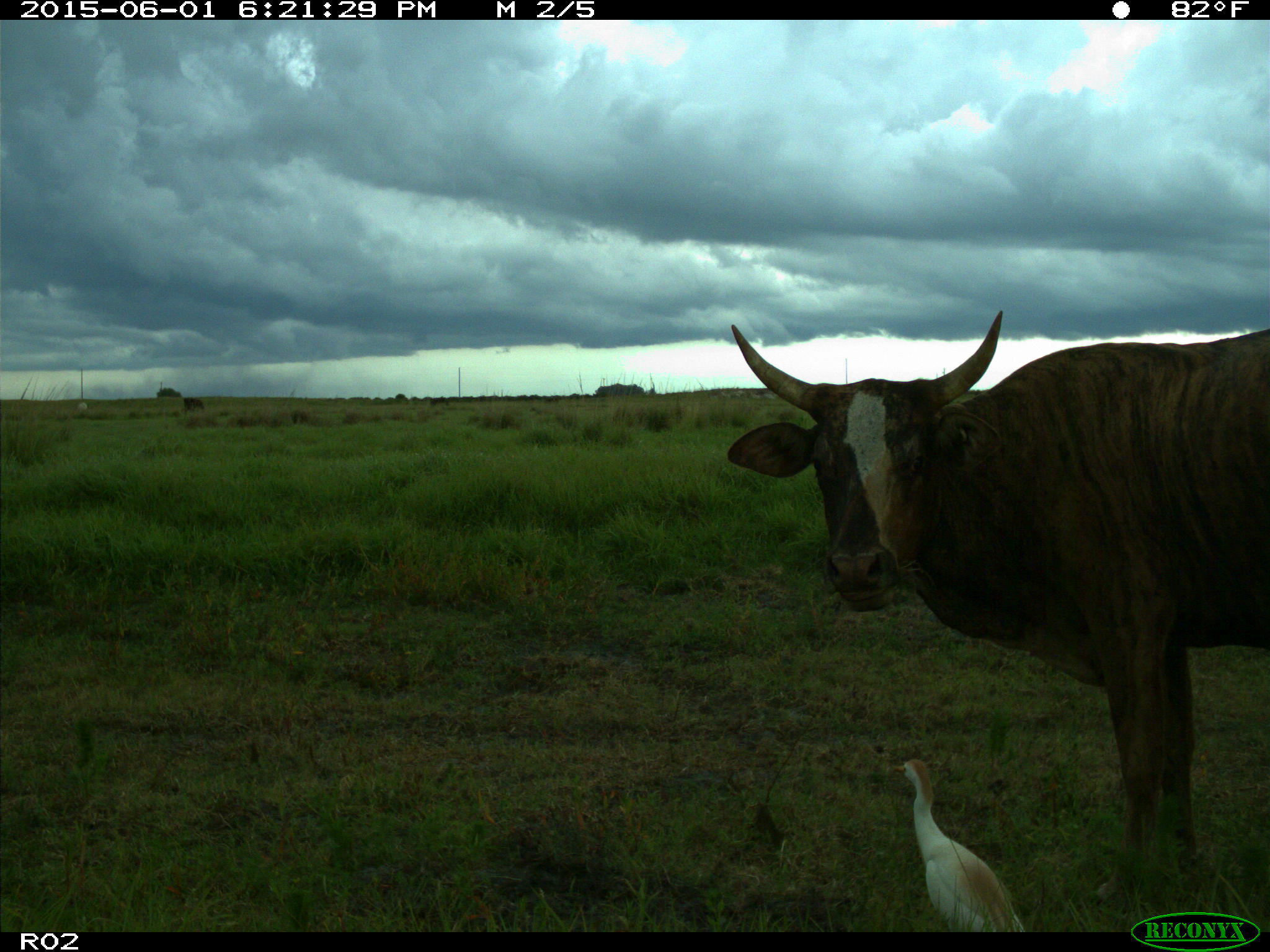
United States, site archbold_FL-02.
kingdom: Animalia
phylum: Chordata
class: Mammalia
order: Artiodactyla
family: Bovidae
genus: Bos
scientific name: Bos taurus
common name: domestic cow